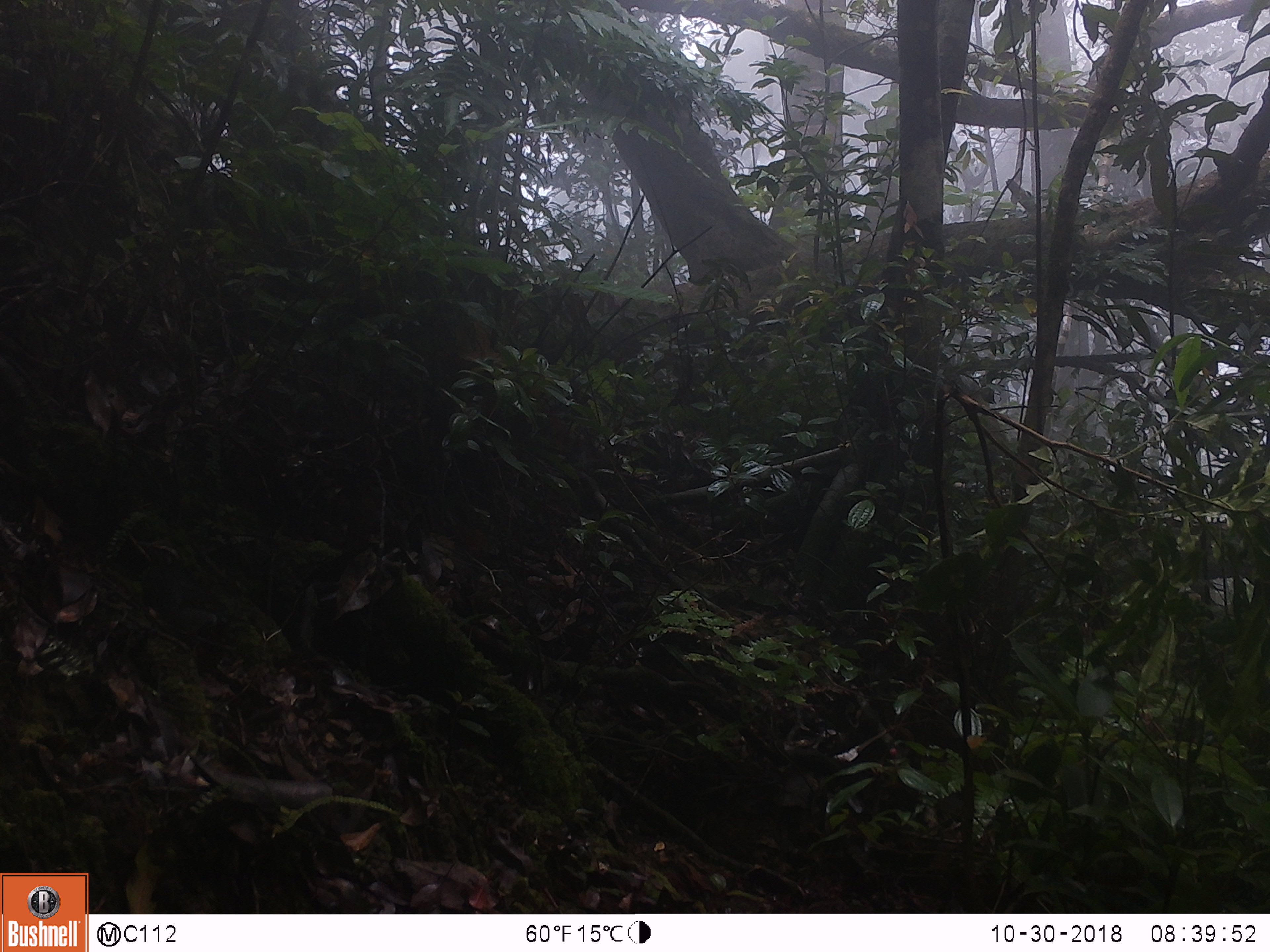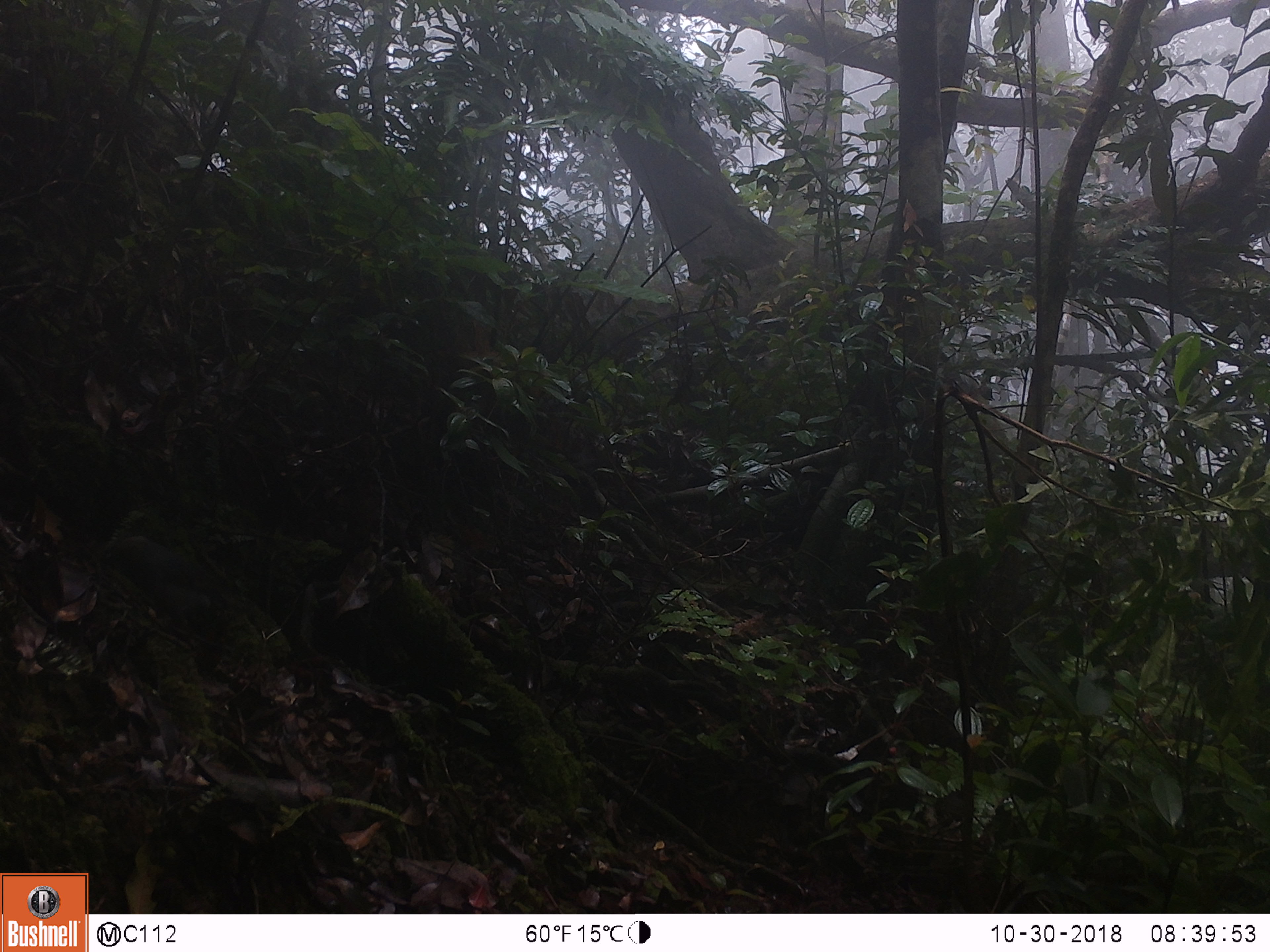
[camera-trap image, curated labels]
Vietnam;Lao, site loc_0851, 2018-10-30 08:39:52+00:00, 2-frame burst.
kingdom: Animalia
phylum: Chordata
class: Aves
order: Passeriformes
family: Turdidae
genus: Geokichla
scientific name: Geokichla sibirica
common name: siberian thrush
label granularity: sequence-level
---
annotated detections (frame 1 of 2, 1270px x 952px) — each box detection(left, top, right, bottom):
siberian thrush: detection(135, 538, 246, 662)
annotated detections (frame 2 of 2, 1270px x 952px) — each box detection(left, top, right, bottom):
siberian thrush: detection(100, 536, 227, 632)